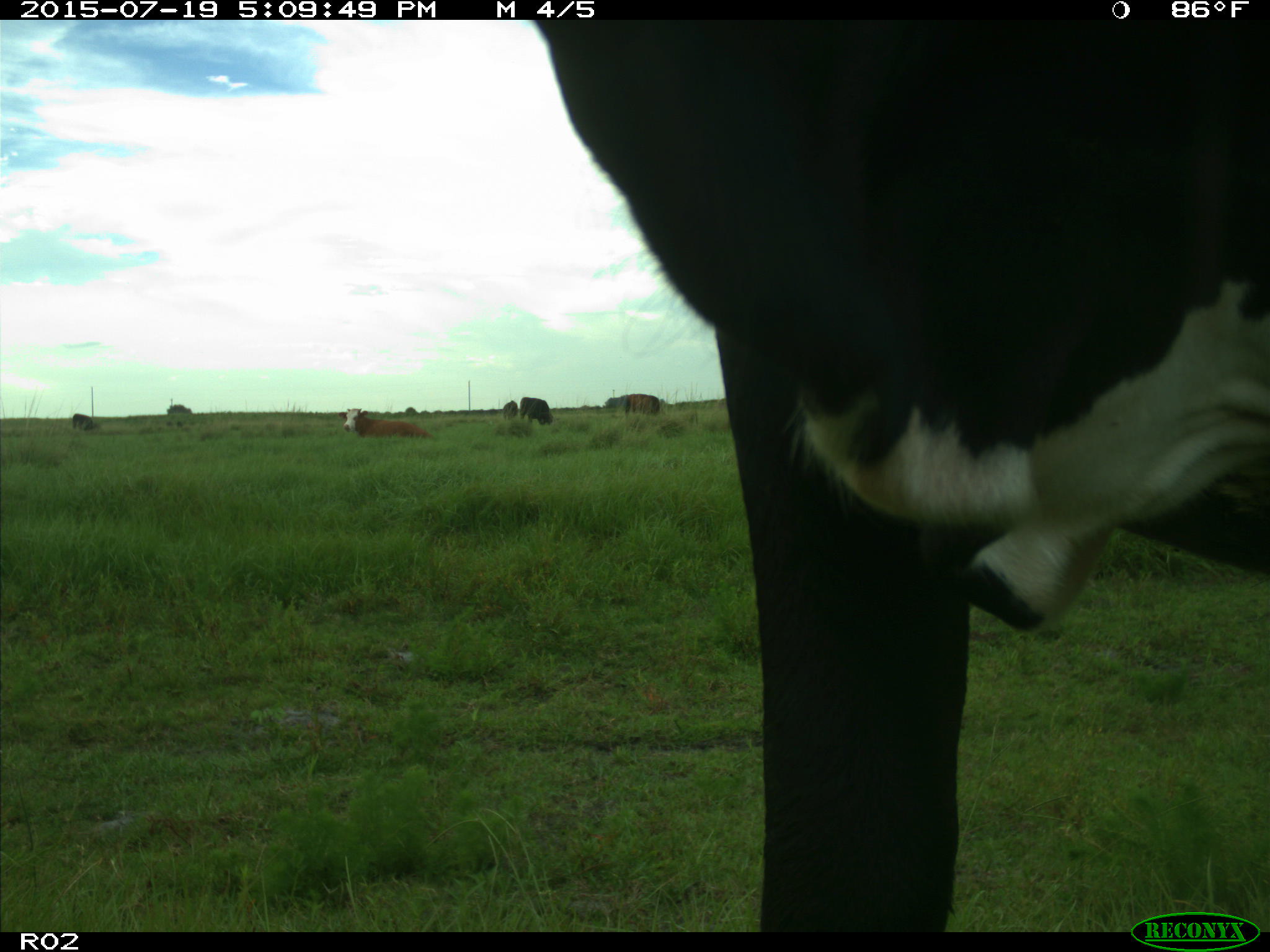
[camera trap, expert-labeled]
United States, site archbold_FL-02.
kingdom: Animalia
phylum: Chordata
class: Mammalia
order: Artiodactyla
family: Bovidae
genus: Bos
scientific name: Bos taurus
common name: domestic cow